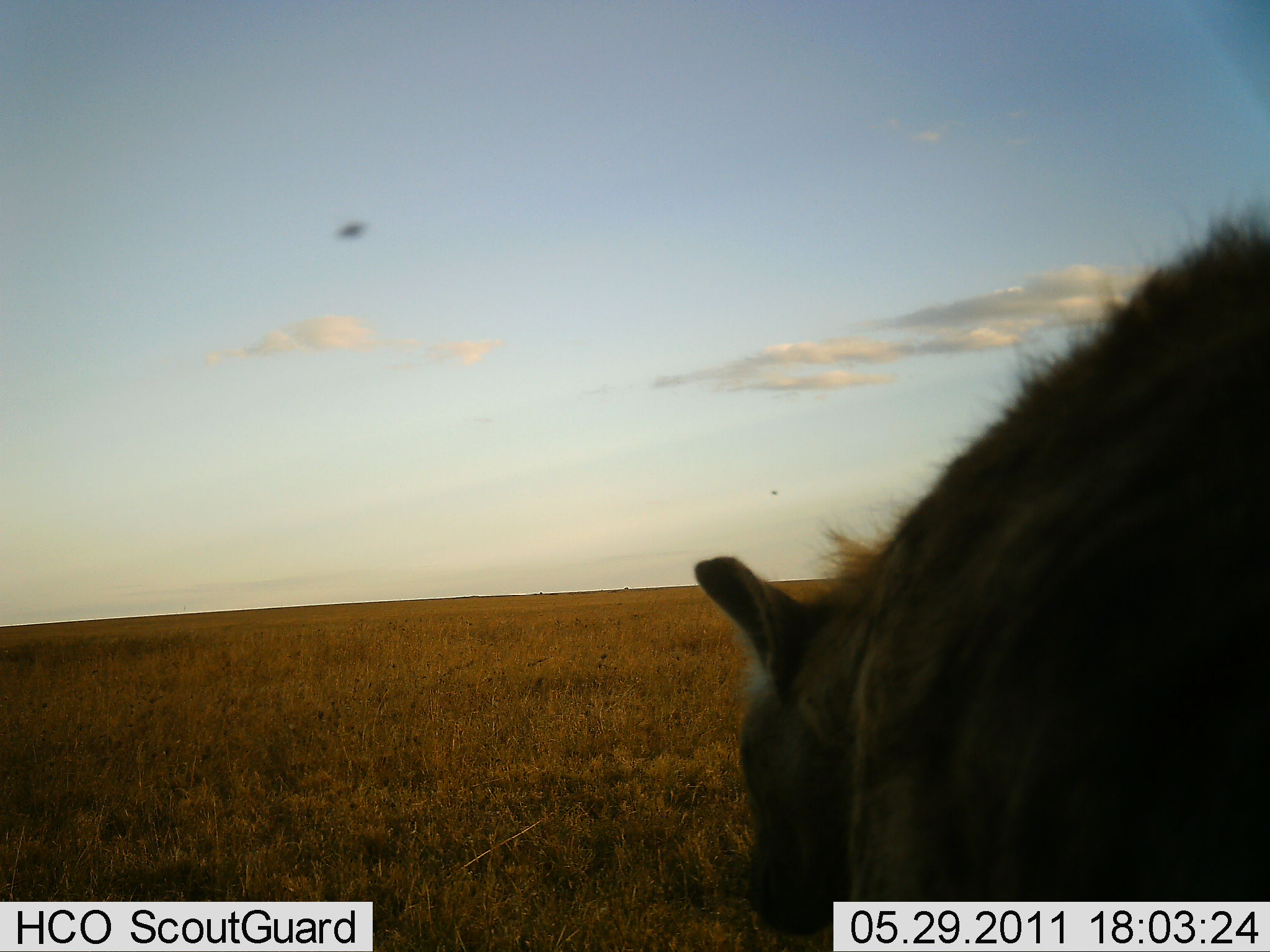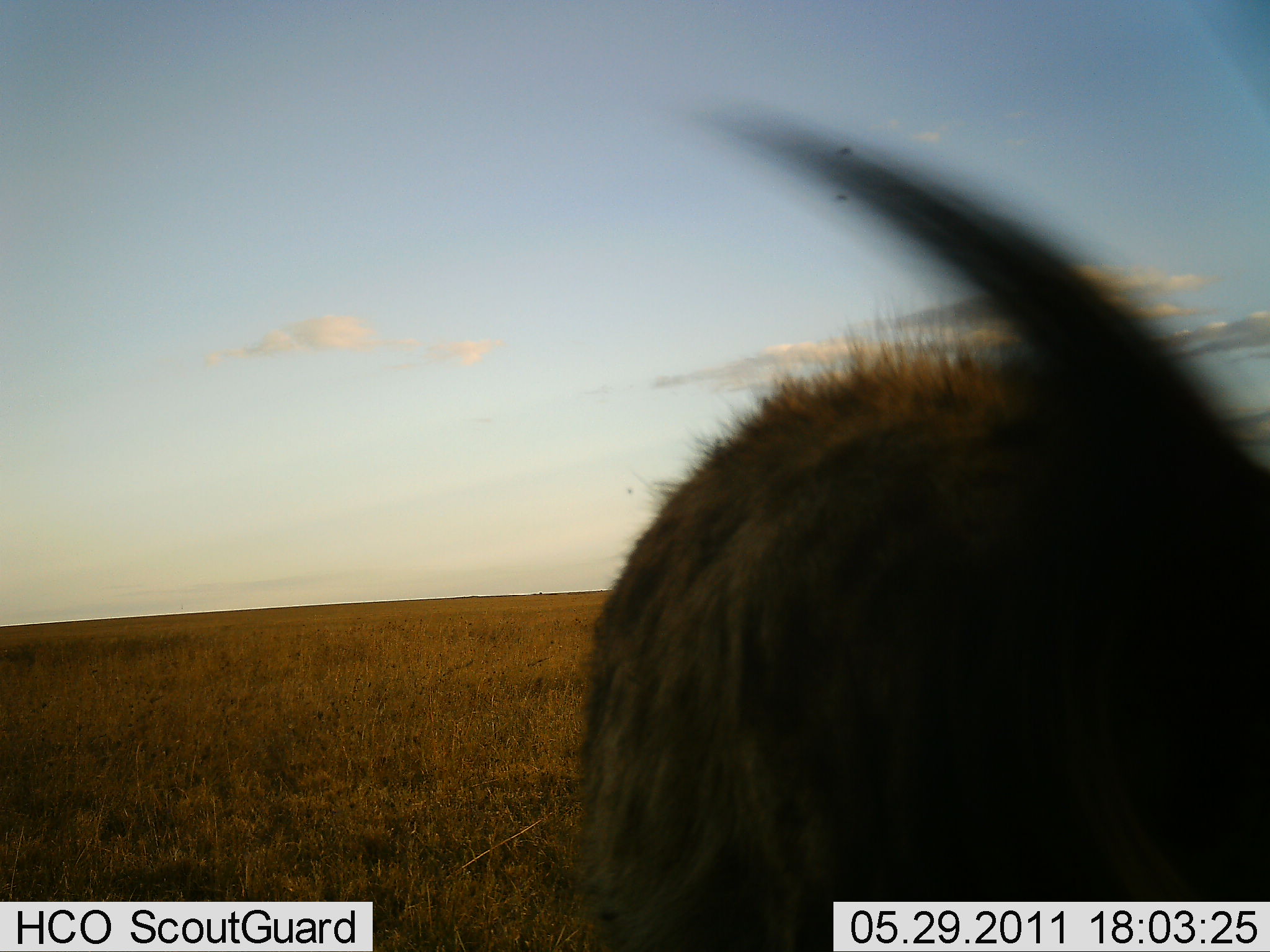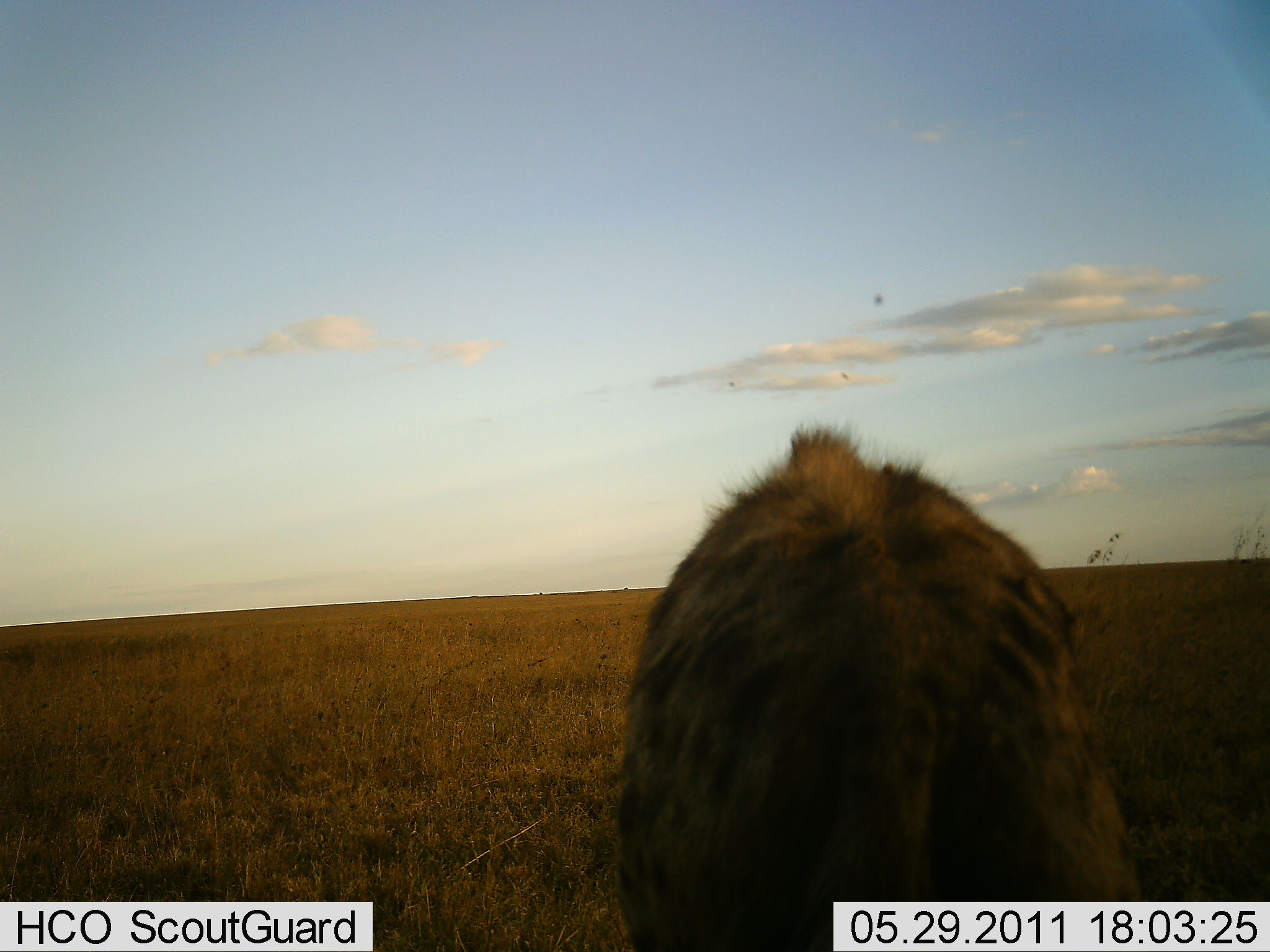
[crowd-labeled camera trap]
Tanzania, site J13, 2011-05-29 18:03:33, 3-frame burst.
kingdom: Animalia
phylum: Chordata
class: Mammalia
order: Carnivora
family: Hyaenidae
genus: Crocuta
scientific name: Crocuta crocuta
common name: spotted hyena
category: hyenaspotted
Hyenaspotted (spotted hyena) (Crocuta crocuta), count 1. Behavior (volunteer vote fractions): standing 11%, resting 0%, moving 89%, interacting 0%. Young present (vote fraction): 0%. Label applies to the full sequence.